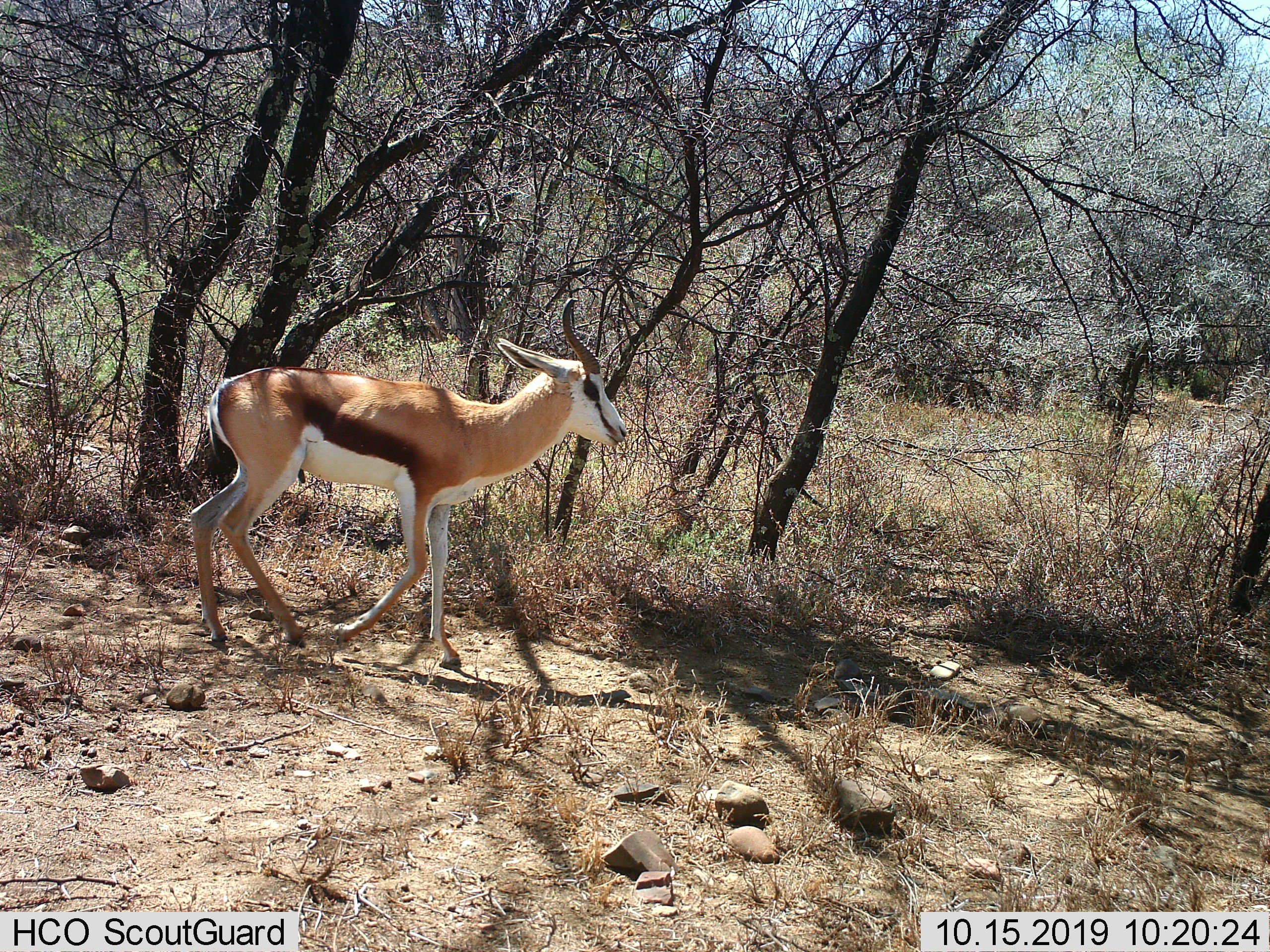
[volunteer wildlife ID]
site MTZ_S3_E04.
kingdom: Animalia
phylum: Chordata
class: Mammalia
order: Artiodactyla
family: Bovidae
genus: Antidorcas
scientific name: Antidorcas marsupialis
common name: springbok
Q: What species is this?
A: Springbok (Antidorcas marsupialis).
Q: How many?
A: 1.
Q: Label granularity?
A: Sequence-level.